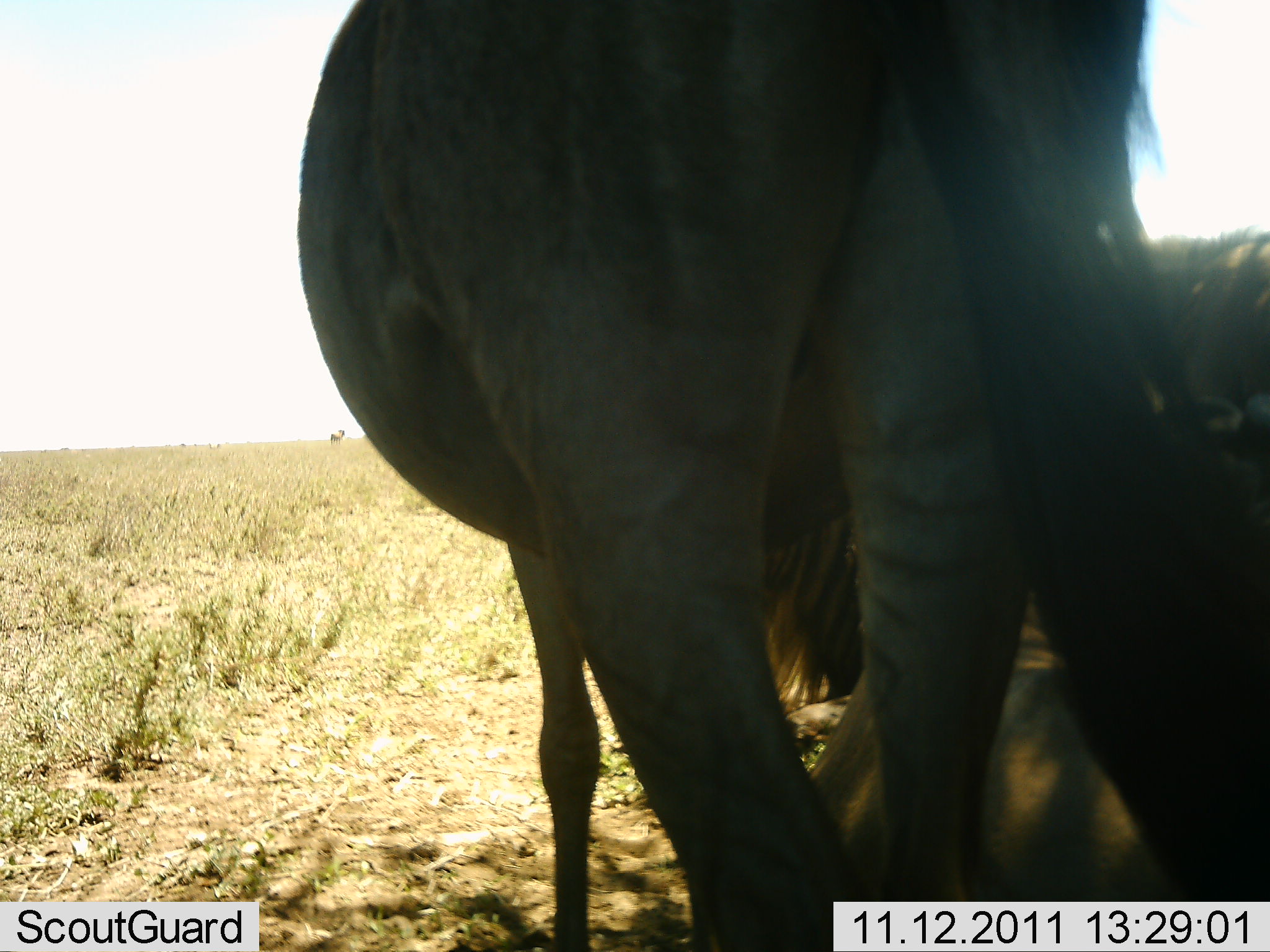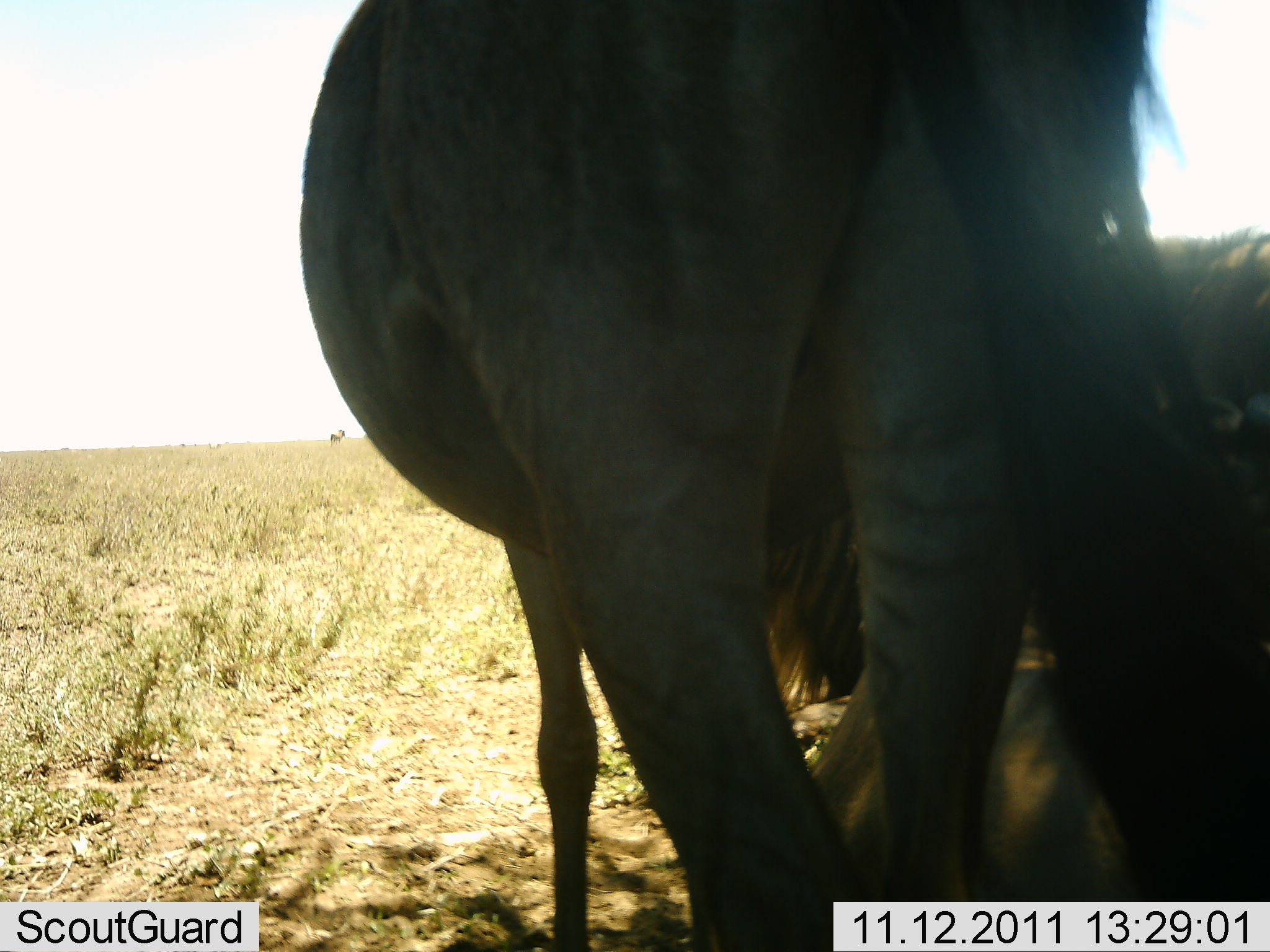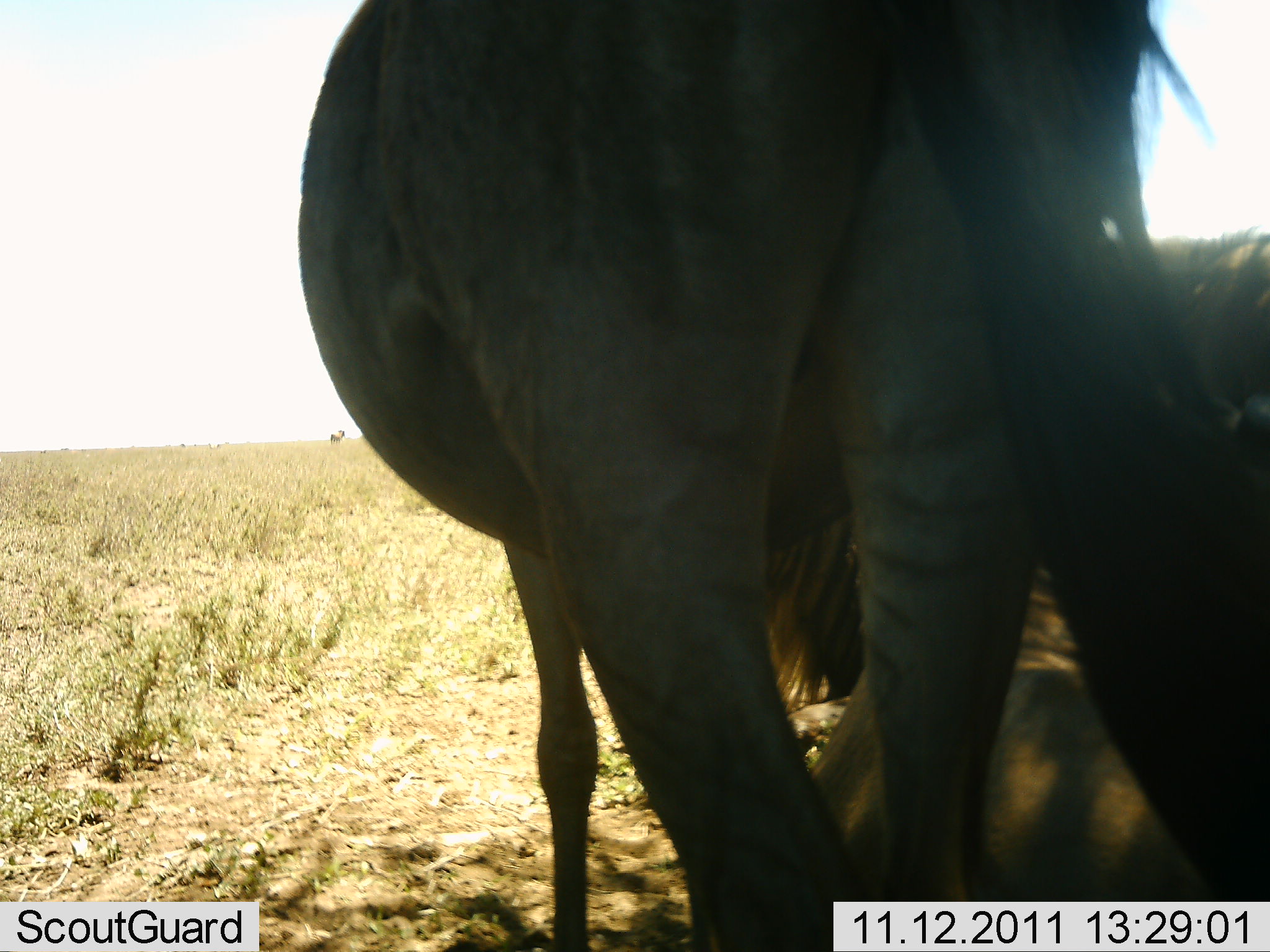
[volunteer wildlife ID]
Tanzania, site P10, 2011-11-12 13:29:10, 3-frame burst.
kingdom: Animalia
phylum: Chordata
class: Mammalia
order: Artiodactyla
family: Bovidae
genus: Connochaetes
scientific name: Connochaetes taurinus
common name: blue wildebeest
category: wildebeest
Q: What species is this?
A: Wildebeest (blue wildebeest) (Connochaetes taurinus).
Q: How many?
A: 2.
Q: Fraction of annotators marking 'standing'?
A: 100%.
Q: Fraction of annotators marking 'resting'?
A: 62%.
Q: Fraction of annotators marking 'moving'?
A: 0%.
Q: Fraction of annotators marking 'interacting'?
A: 0%.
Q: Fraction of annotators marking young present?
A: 0%.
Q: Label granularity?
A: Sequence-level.